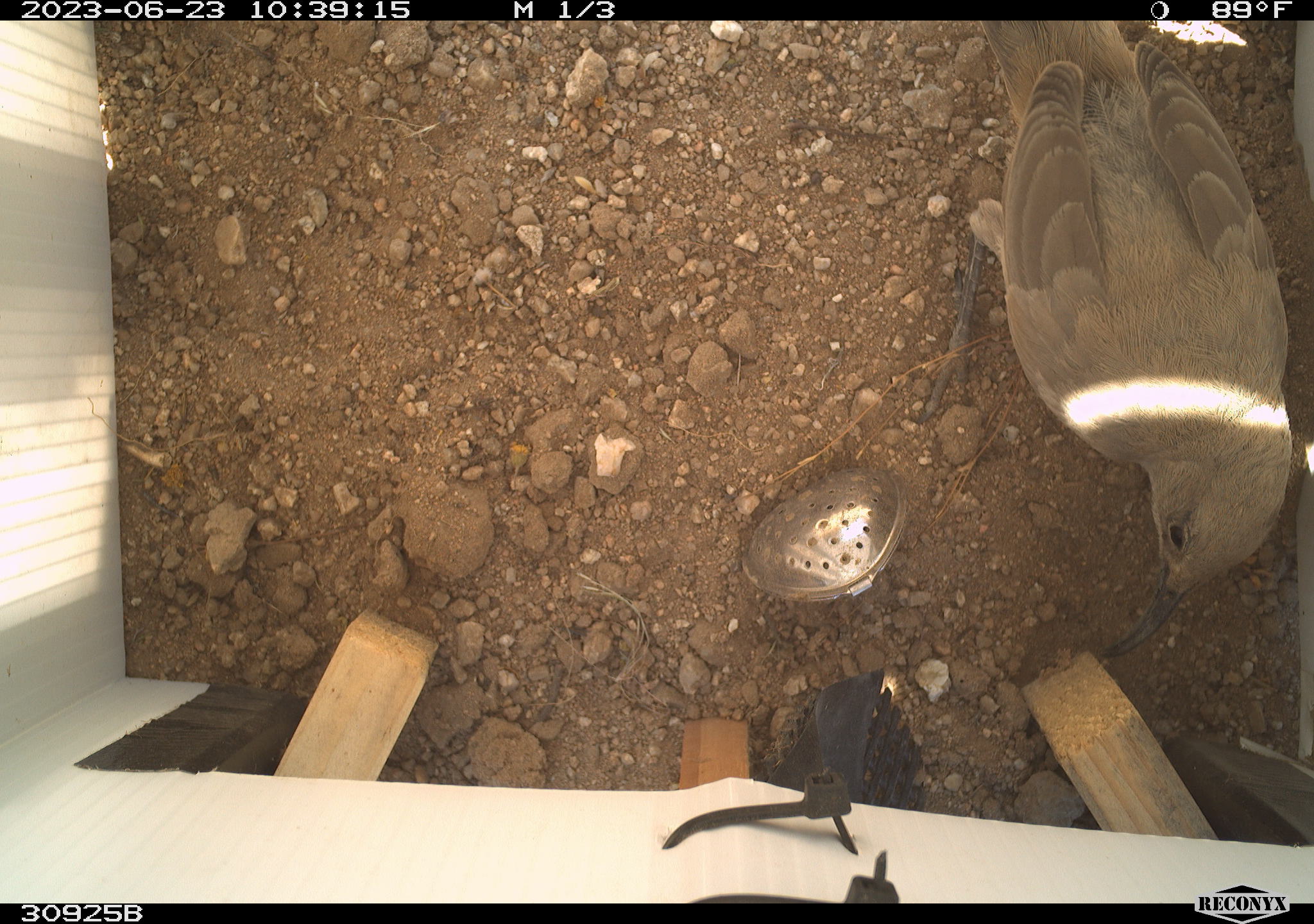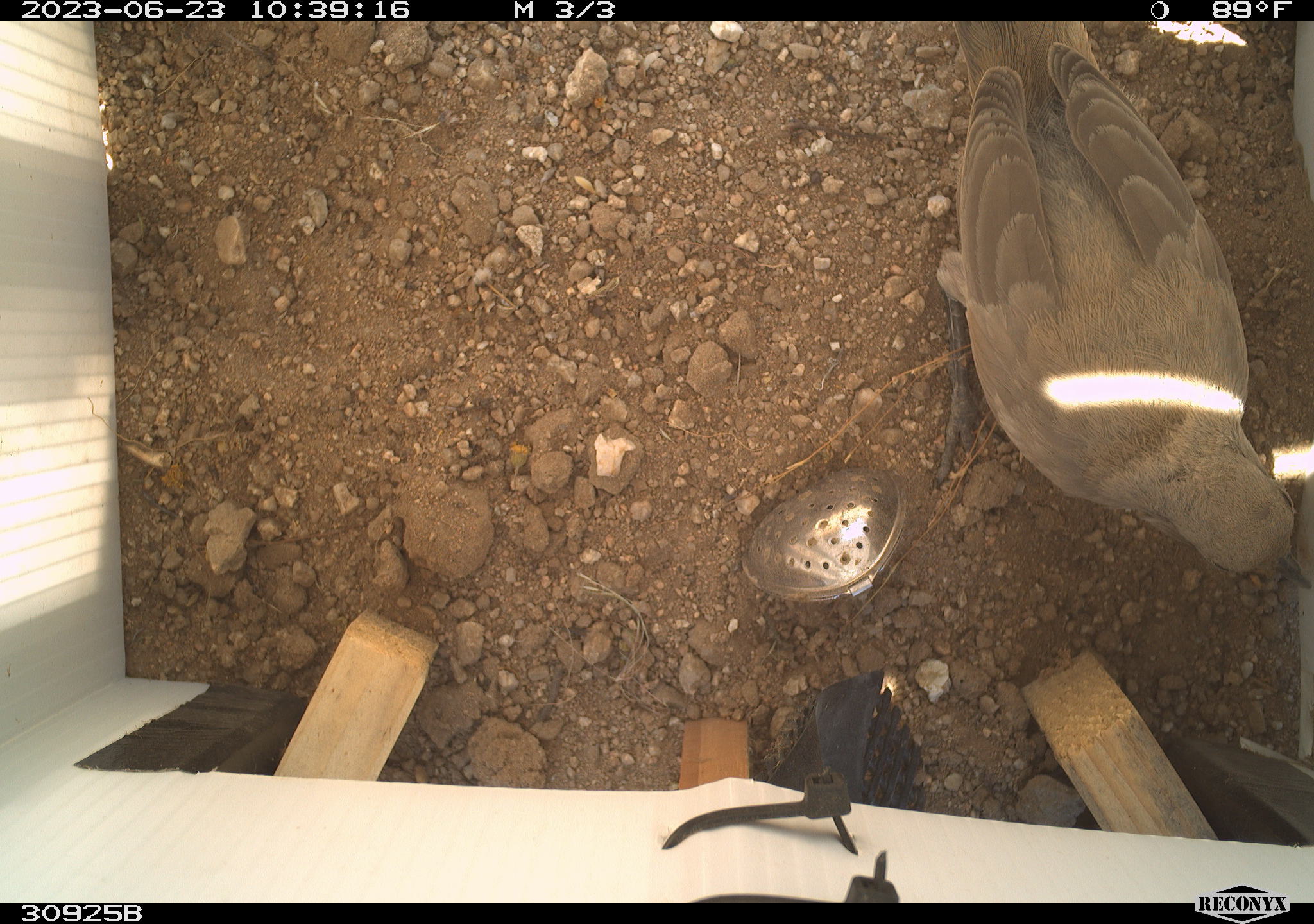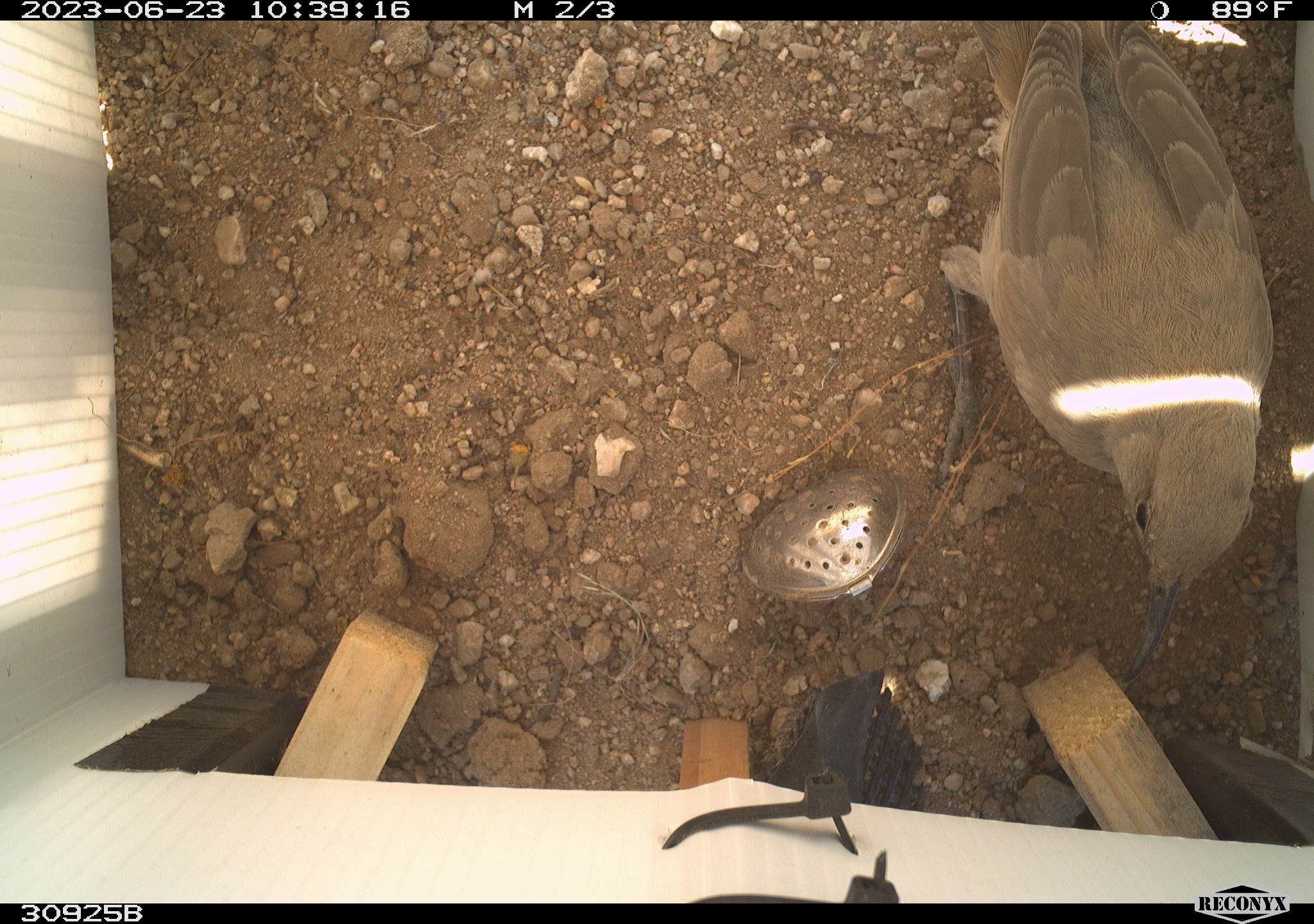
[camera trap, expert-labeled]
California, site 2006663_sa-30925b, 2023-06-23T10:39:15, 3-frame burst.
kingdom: Animalia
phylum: Chordata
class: Aves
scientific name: Aves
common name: bird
Bird (Aves).